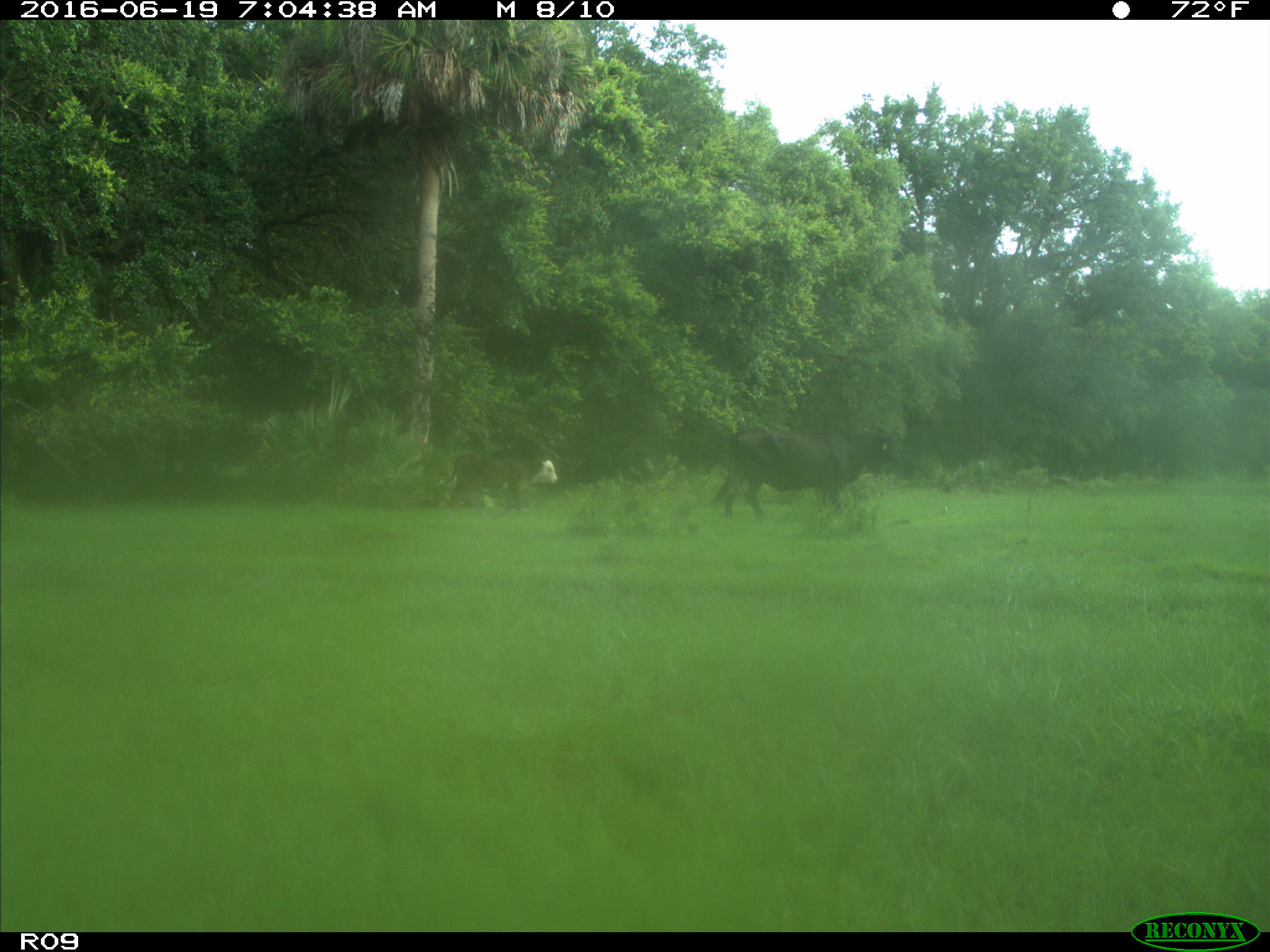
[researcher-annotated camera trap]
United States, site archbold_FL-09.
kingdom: Animalia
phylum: Chordata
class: Mammalia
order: Artiodactyla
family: Bovidae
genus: Bos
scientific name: Bos taurus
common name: domestic cow